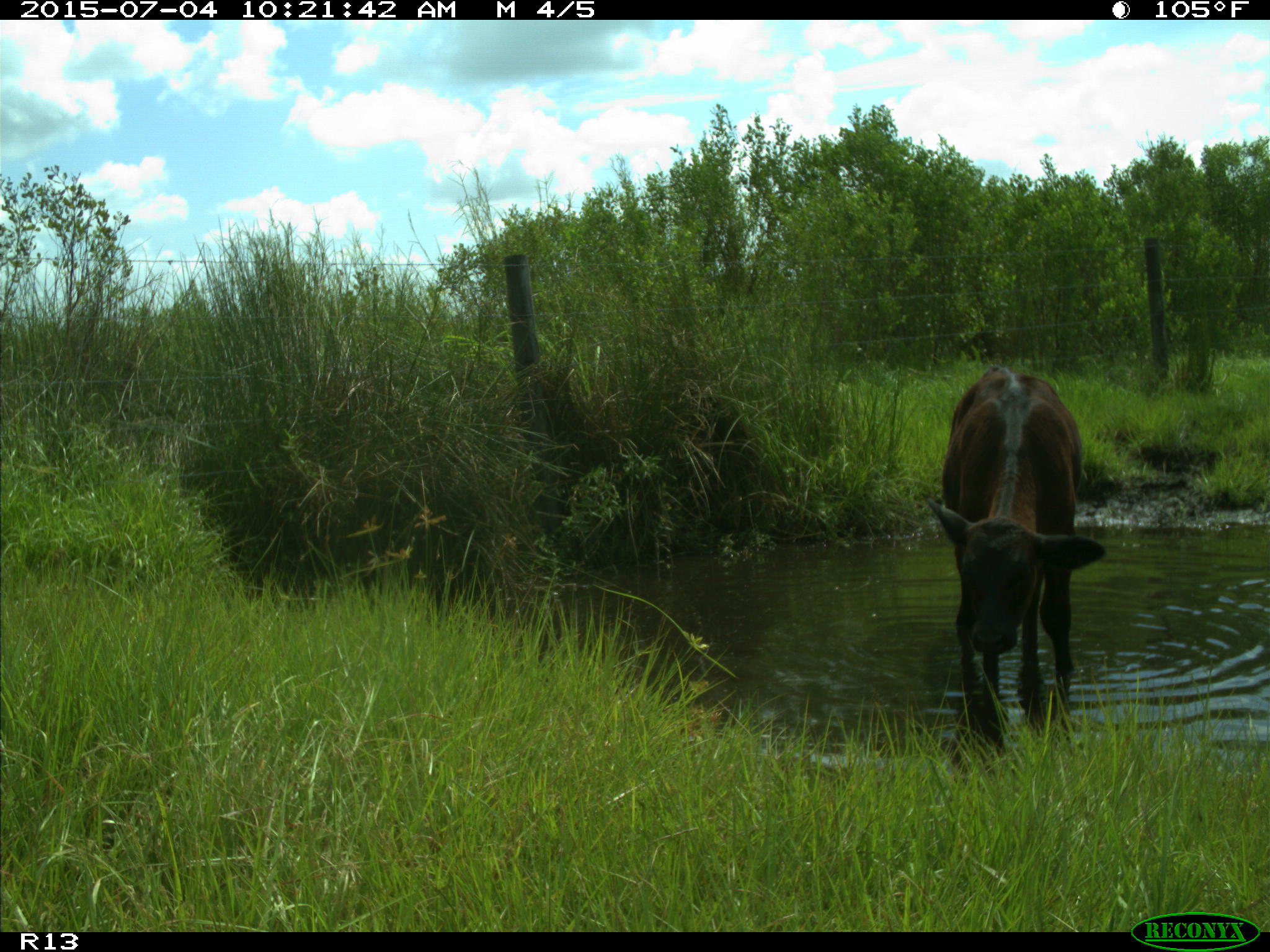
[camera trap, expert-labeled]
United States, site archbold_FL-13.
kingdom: Animalia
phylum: Chordata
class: Mammalia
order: Artiodactyla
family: Bovidae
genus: Bos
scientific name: Bos taurus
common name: domestic cow